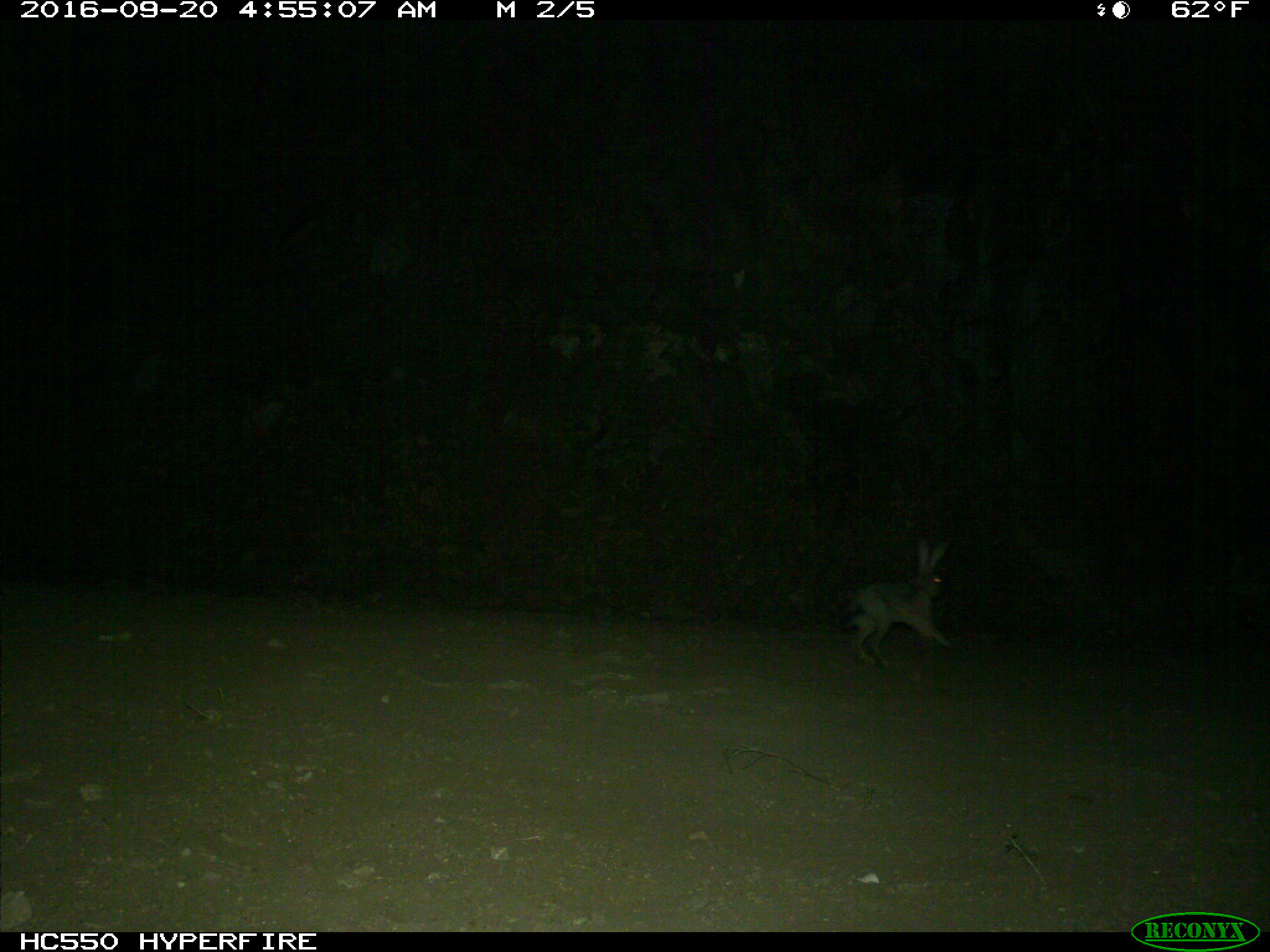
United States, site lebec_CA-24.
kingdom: Animalia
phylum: Chordata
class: Mammalia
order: Lagomorpha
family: Leporidae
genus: Lepus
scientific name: Lepus californicus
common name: black-tailed jackrabbit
Lepus californicus (black-tailed jackrabbit).